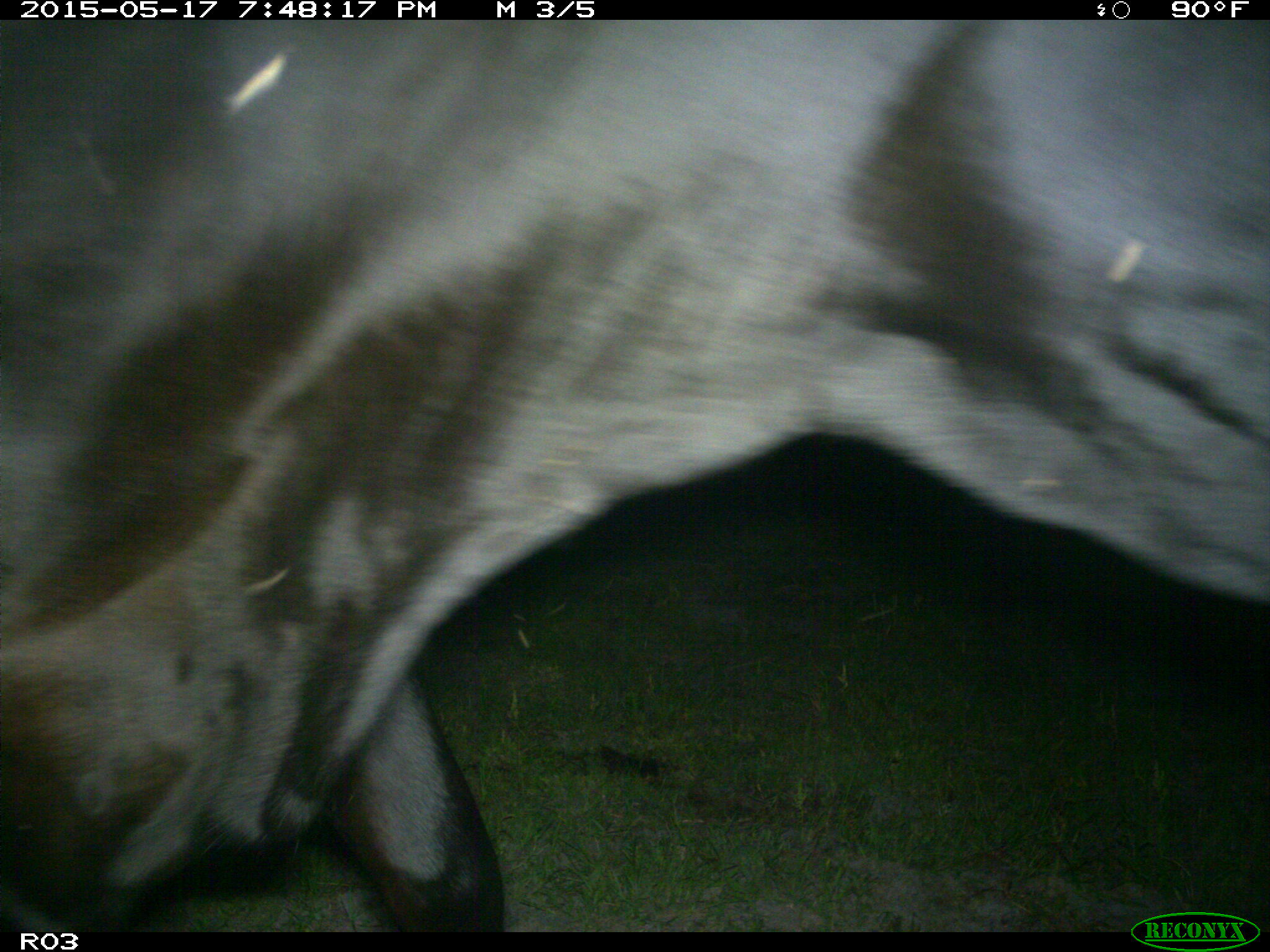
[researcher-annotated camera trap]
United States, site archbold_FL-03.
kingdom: Animalia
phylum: Chordata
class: Mammalia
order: Artiodactyla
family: Bovidae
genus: Bos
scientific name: Bos taurus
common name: domestic cow